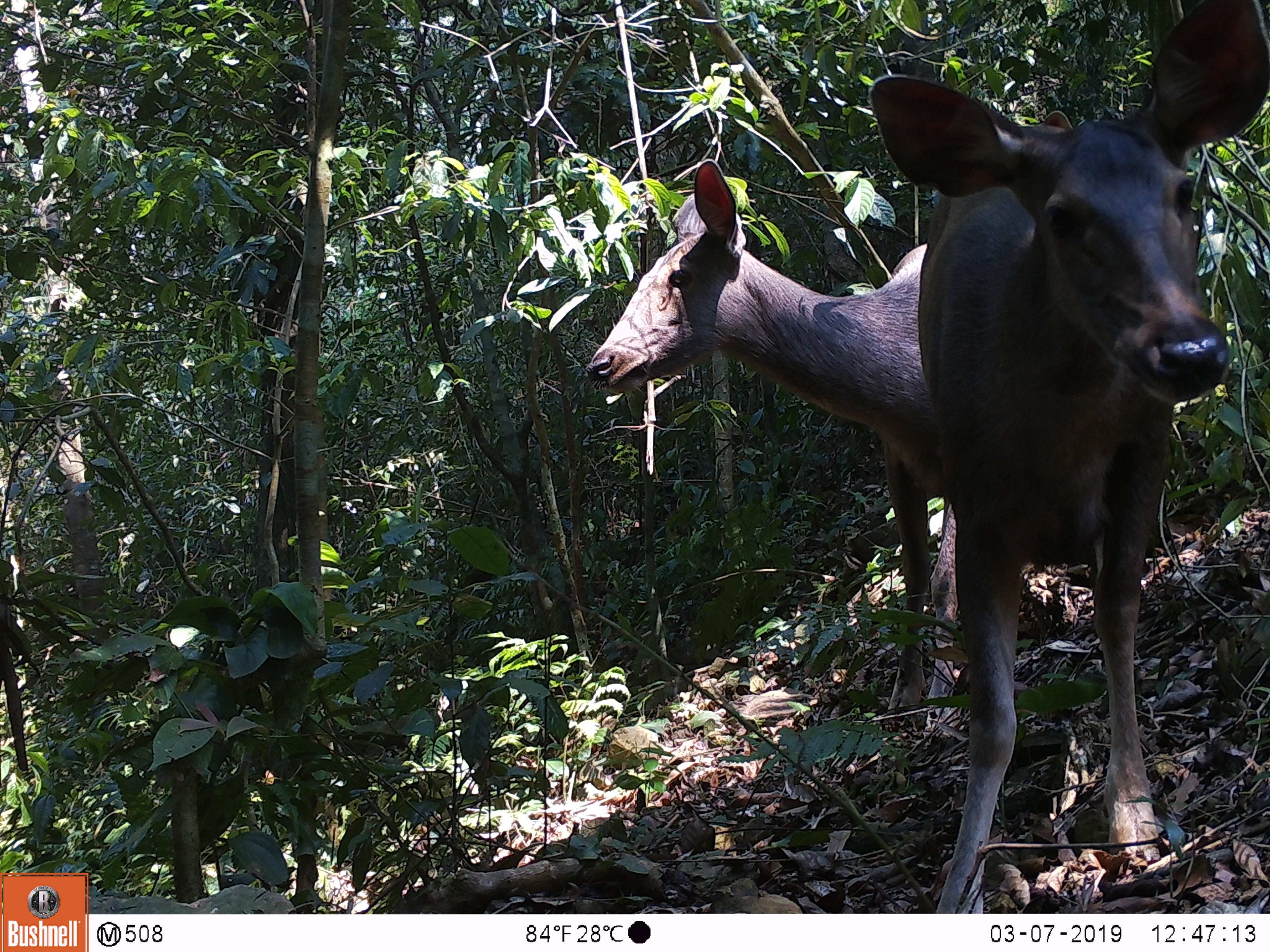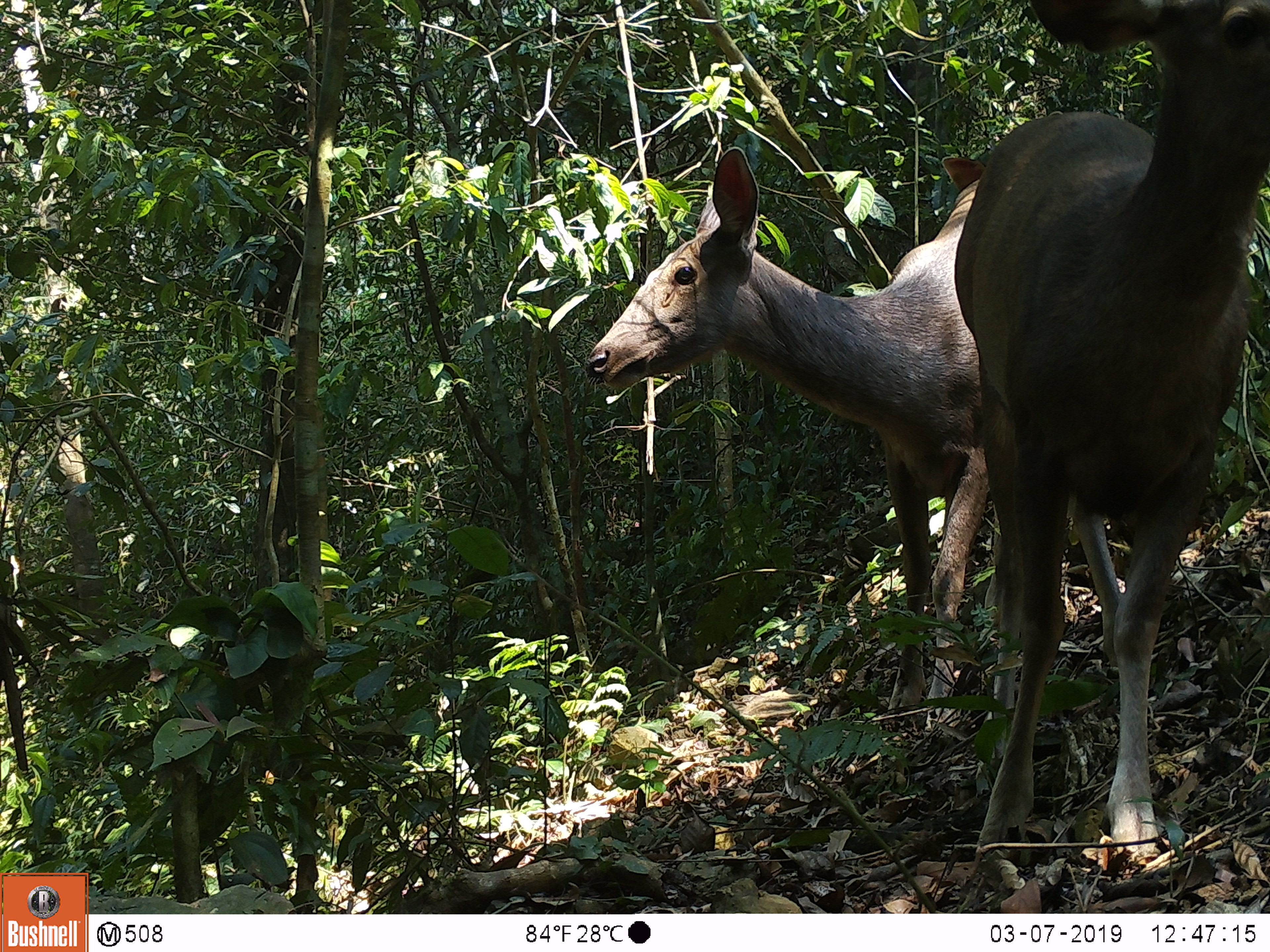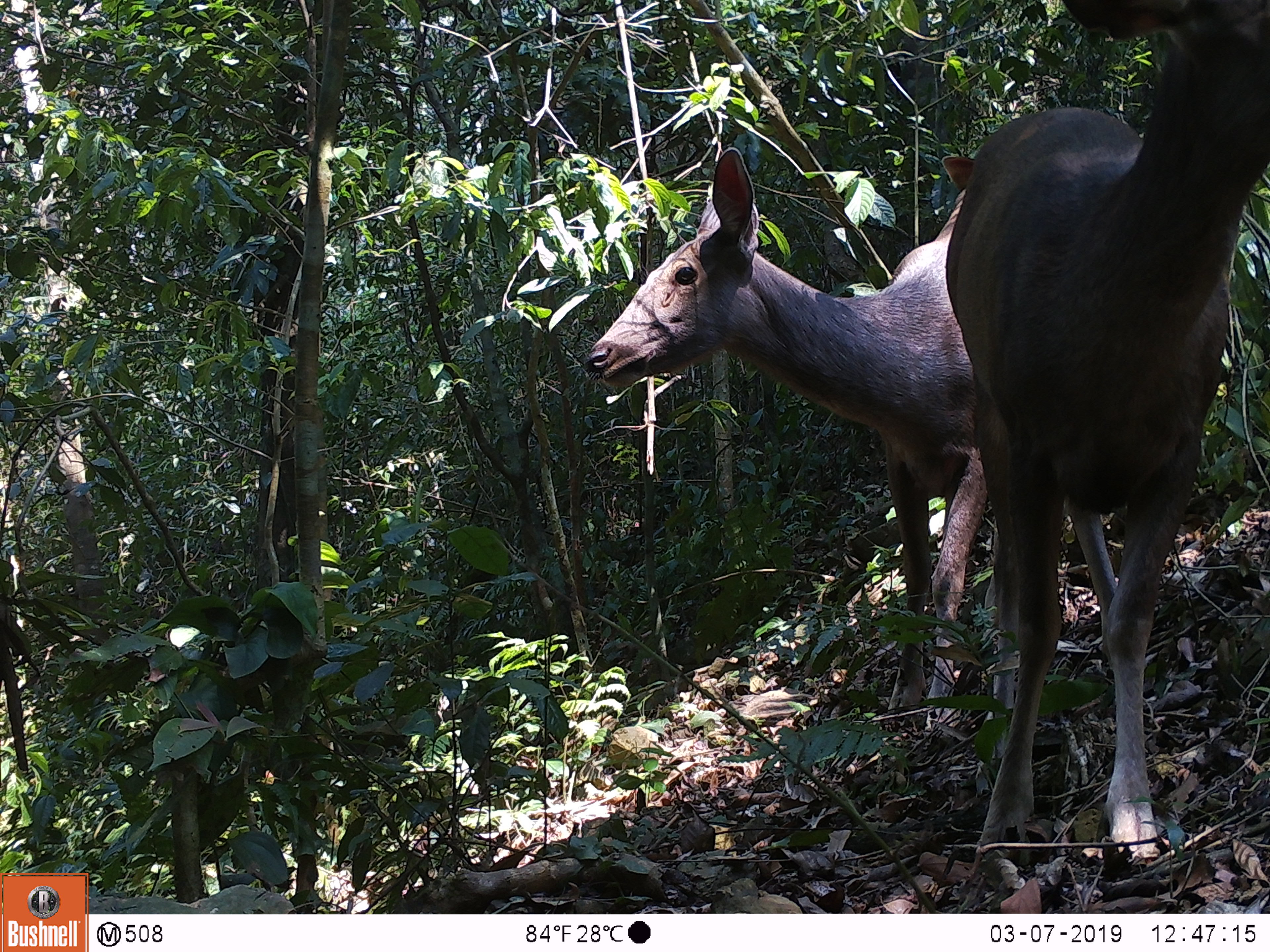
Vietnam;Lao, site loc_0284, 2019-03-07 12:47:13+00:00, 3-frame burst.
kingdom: Animalia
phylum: Chordata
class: Mammalia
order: Artiodactyla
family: Cervidae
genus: Rusa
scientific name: Rusa unicolor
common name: sambar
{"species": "sambar (Rusa unicolor)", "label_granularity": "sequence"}